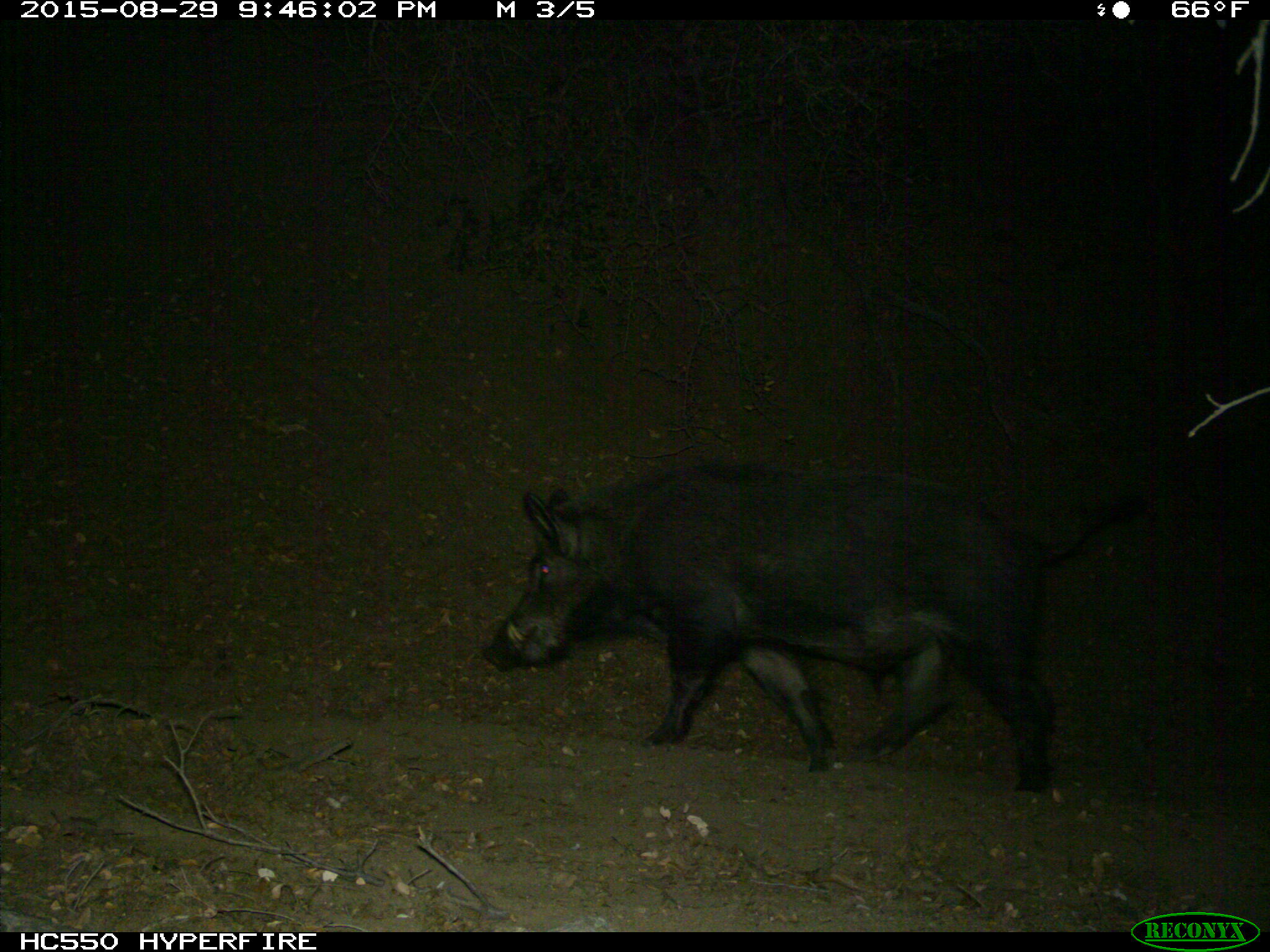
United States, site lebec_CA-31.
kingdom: Animalia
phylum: Chordata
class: Mammalia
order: Artiodactyla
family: Suidae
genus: Sus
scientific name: Sus scrofa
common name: wild boar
Sus scrofa (wild boar).